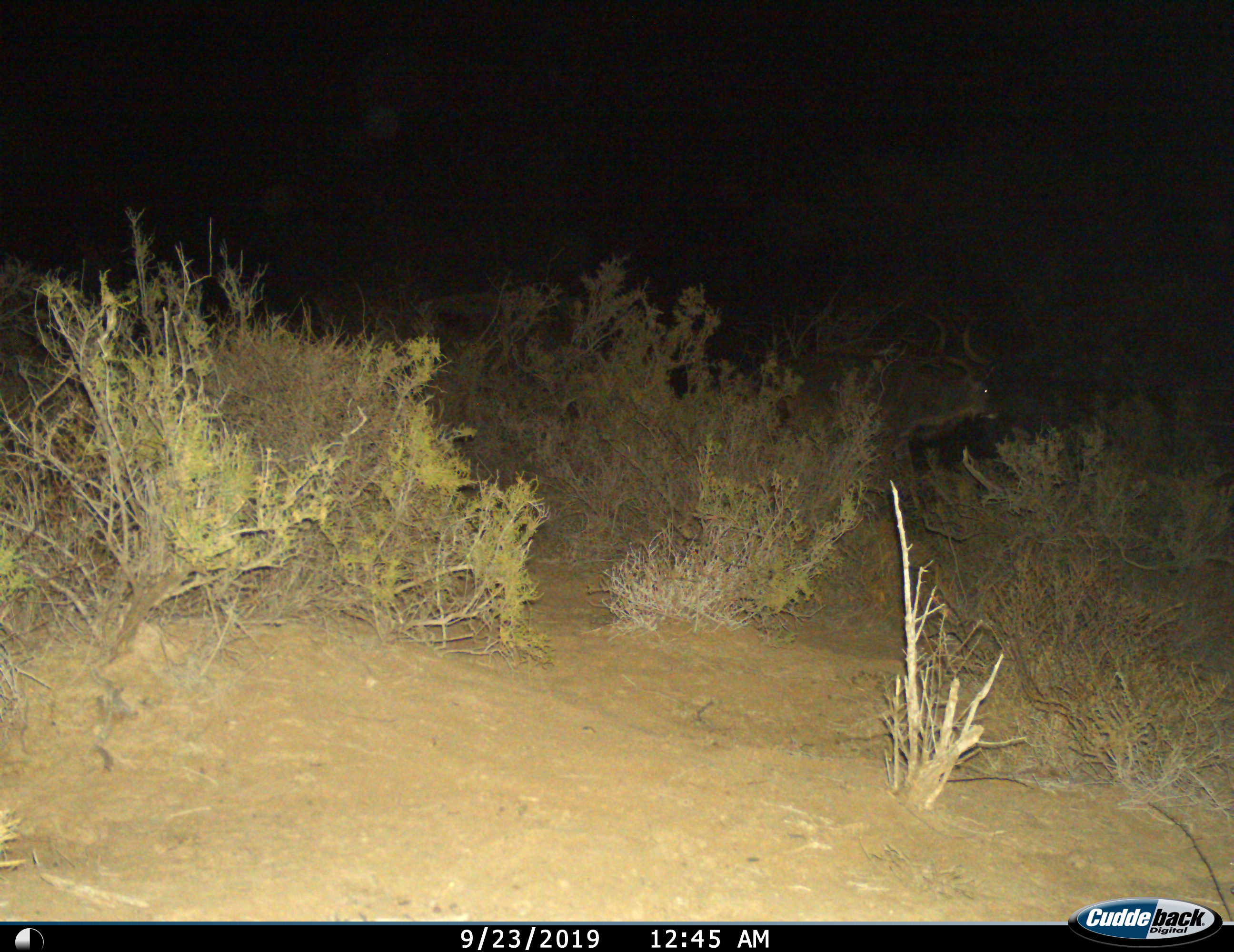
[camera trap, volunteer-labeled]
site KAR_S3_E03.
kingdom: Animalia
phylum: Chordata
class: Mammalia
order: Artiodactyla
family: Bovidae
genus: Tragelaphus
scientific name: Tragelaphus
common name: kudu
Kudu (Tragelaphus), count 1. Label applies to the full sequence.